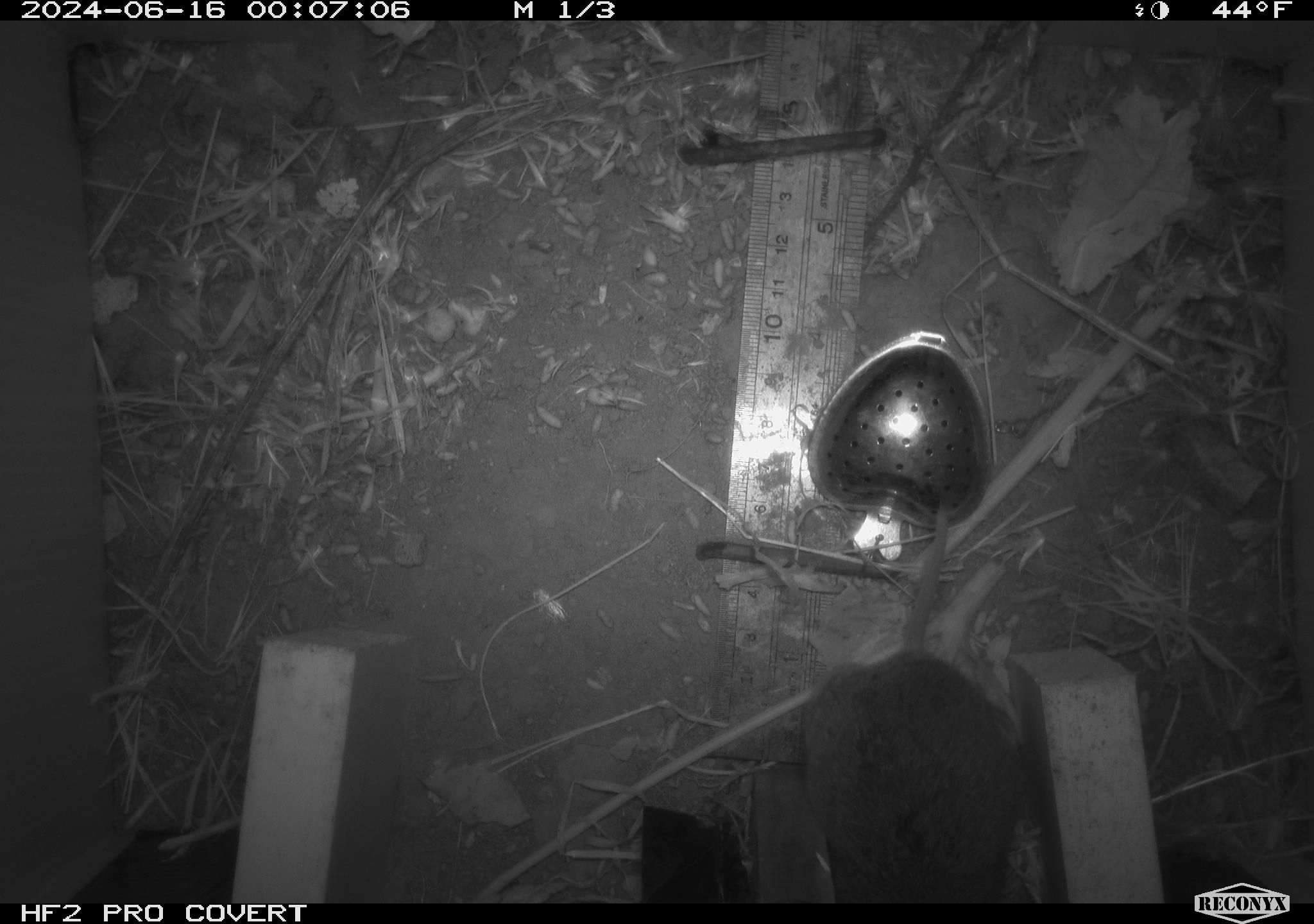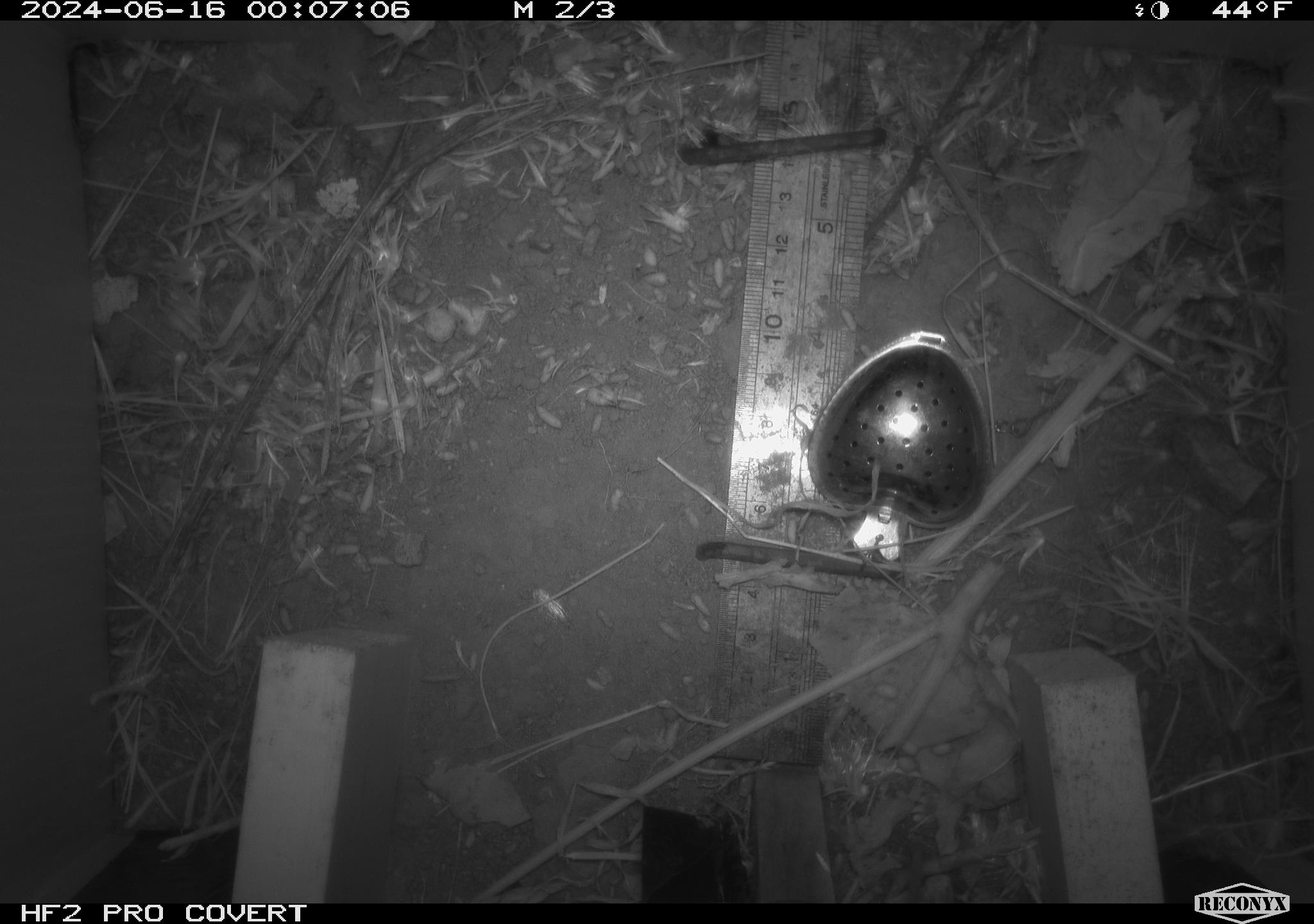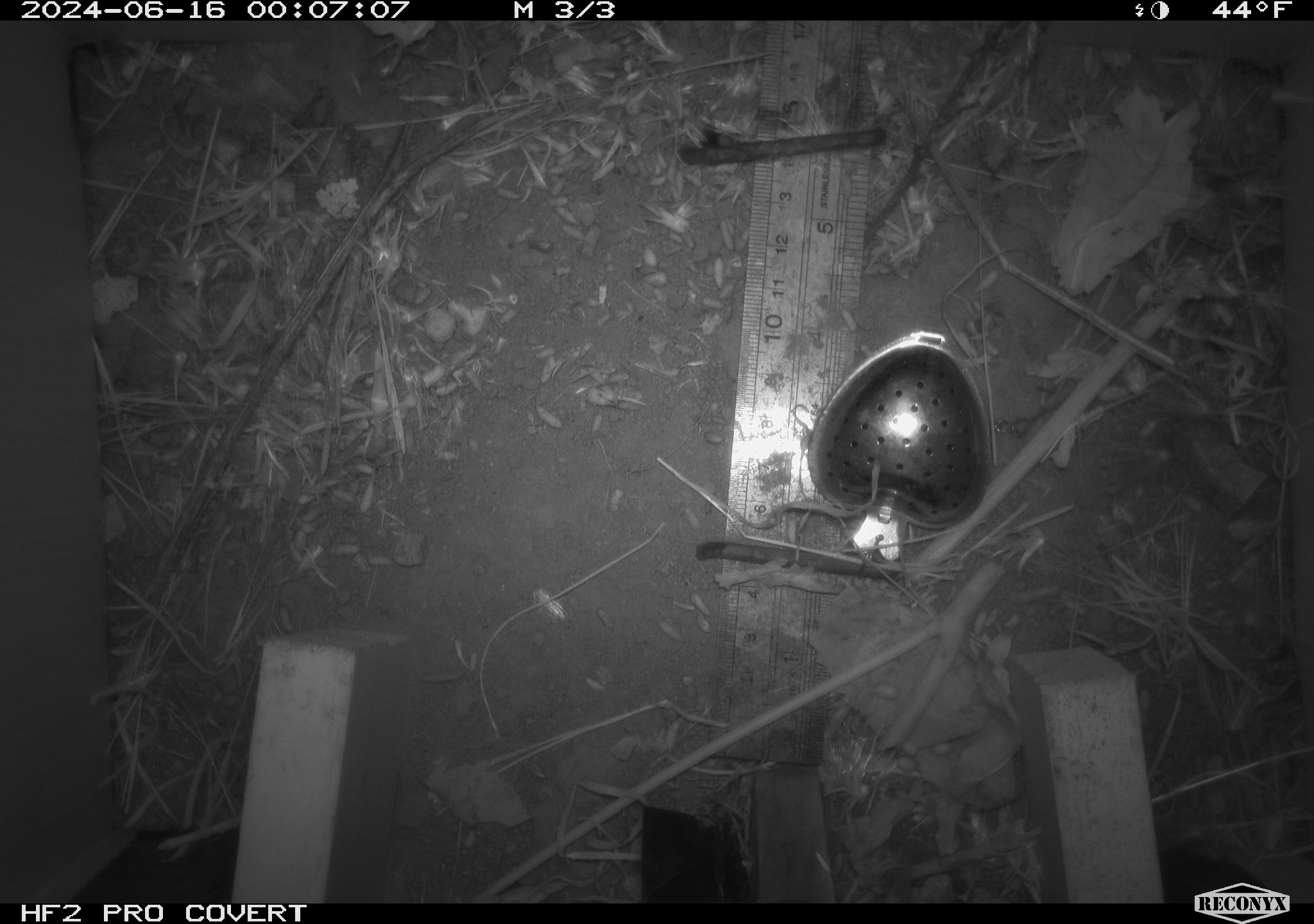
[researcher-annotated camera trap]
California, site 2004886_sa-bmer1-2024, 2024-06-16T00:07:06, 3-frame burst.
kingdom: Animalia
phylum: Chordata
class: Mammalia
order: Rodentia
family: Cricetidae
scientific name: Cricetidae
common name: hamsters, voles, lemmings, and allies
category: cricetidae family